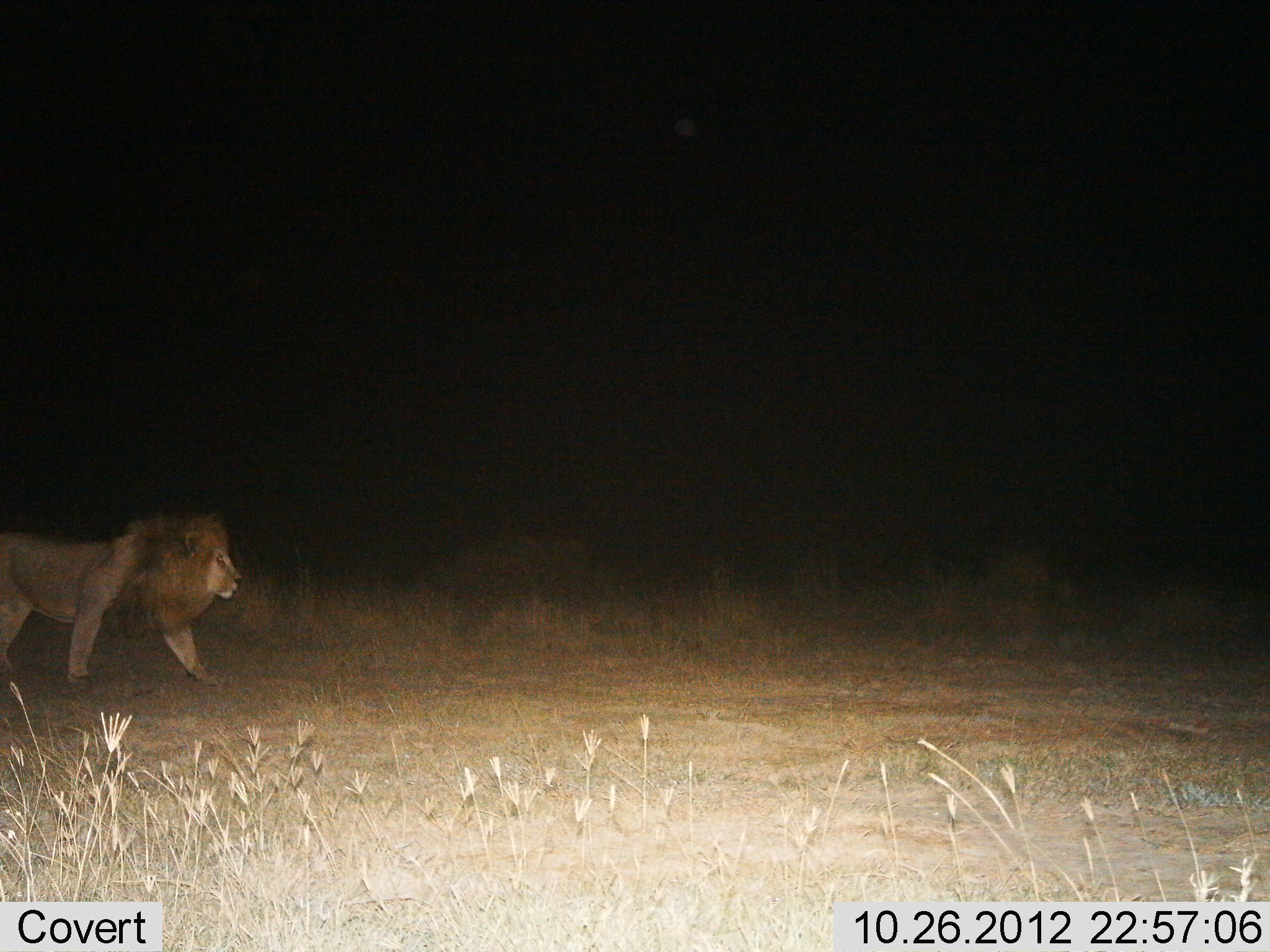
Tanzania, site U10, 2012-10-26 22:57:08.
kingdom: Animalia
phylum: Chordata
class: Mammalia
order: Carnivora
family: Felidae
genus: Panthera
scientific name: Panthera leo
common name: lion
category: lionmale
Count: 1.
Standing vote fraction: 0%.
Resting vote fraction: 0%.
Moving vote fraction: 100%.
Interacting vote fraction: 0%.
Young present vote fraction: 0%.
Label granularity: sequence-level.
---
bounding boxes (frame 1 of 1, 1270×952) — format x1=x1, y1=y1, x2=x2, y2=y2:
animal: x1=0, y1=506, x2=244, y2=690